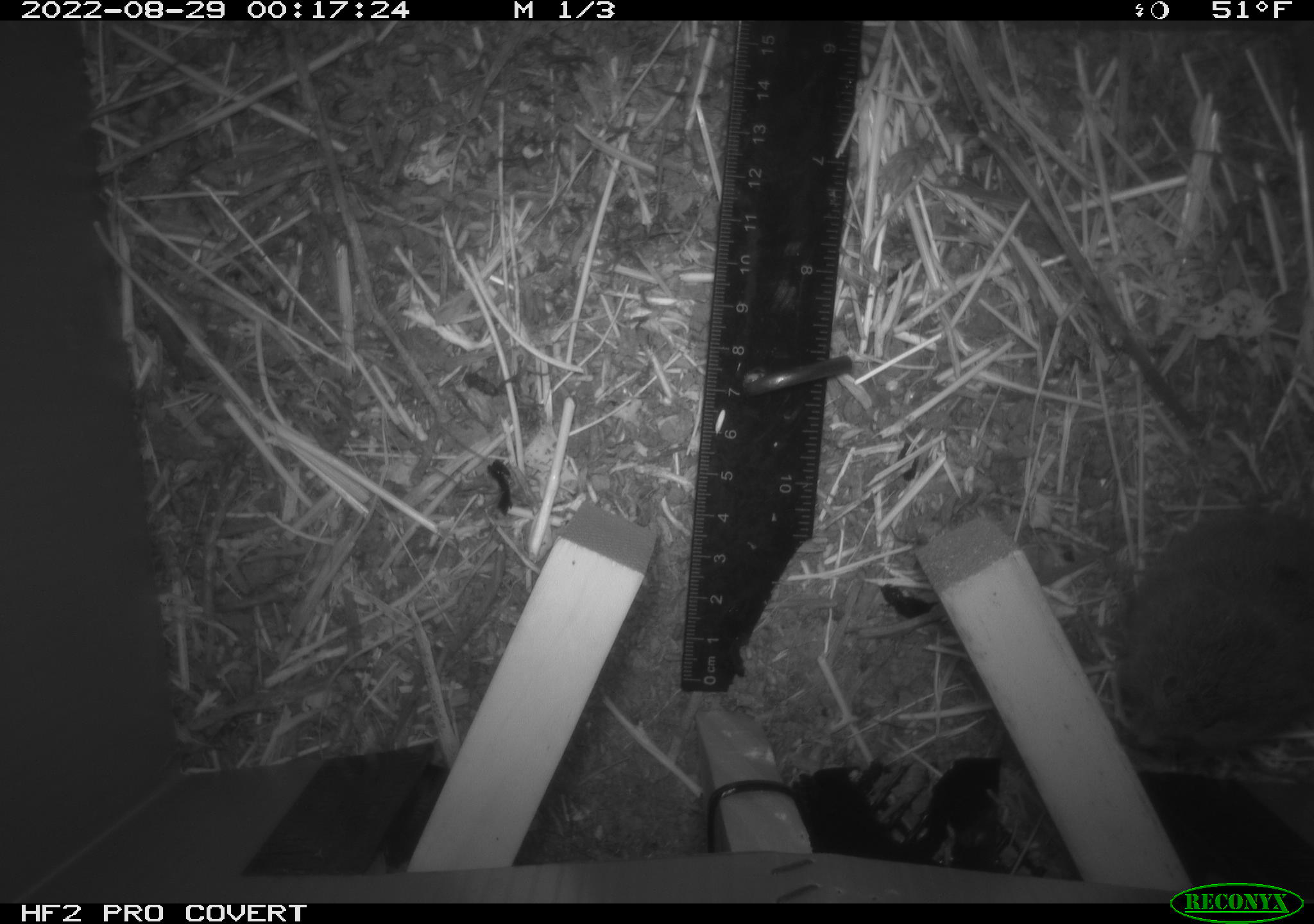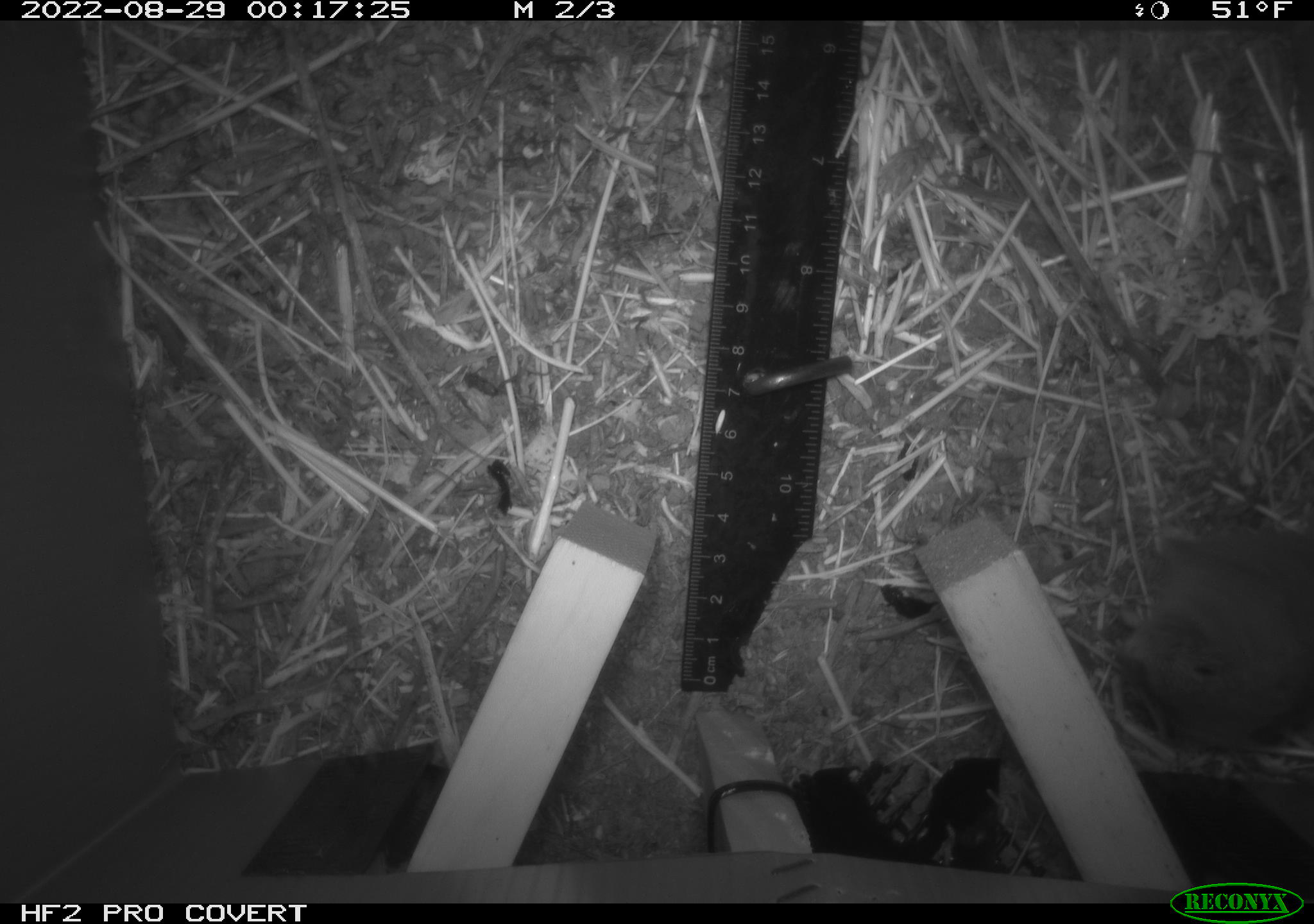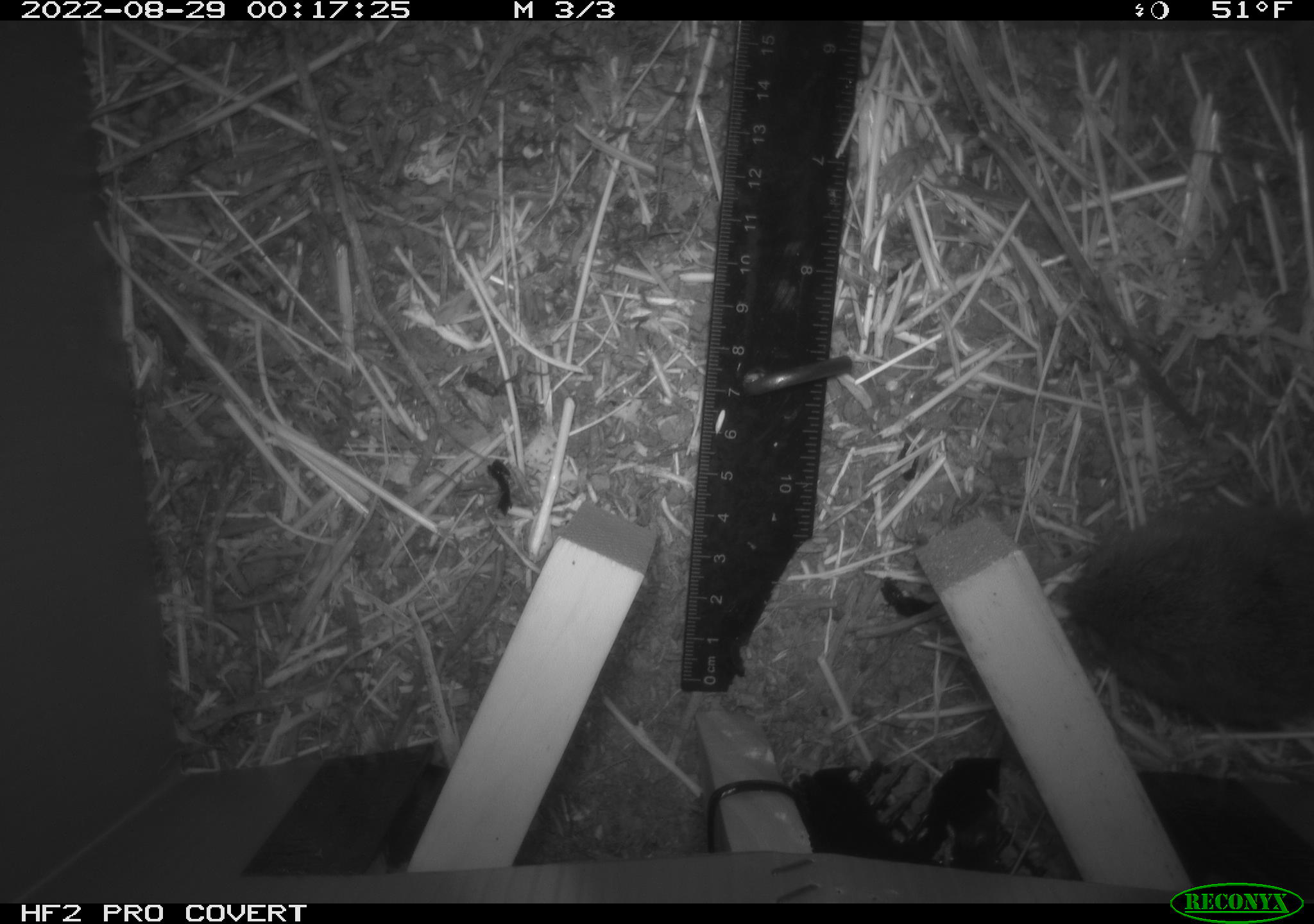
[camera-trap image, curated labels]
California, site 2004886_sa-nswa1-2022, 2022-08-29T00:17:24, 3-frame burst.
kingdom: Animalia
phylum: Chordata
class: Mammalia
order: Rodentia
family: Cricetidae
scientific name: Cricetidae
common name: hamsters, voles, lemmings, and allies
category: cricetidae family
Cricetidae family (hamsters, voles, lemmings, and allies) (Cricetidae).